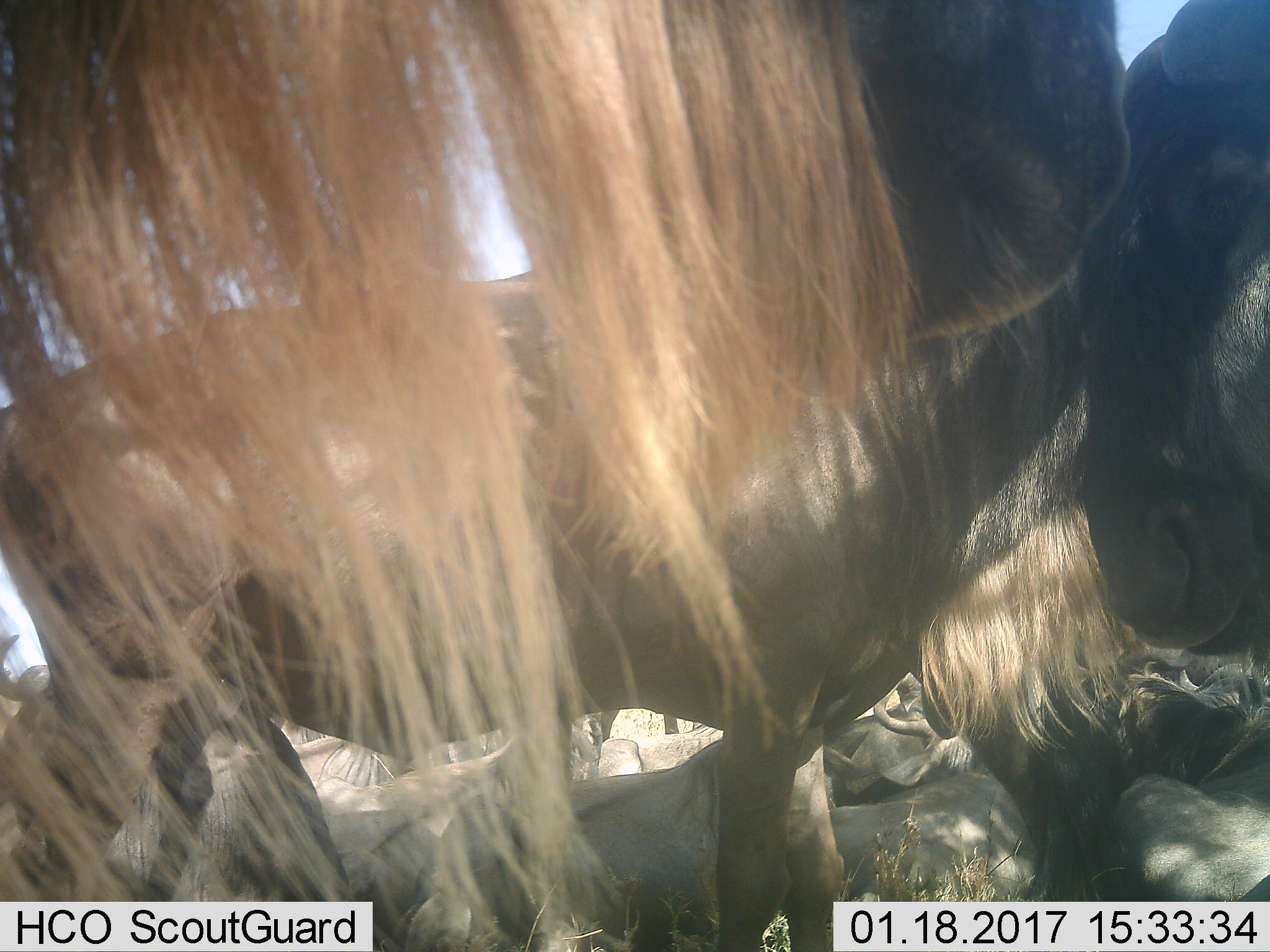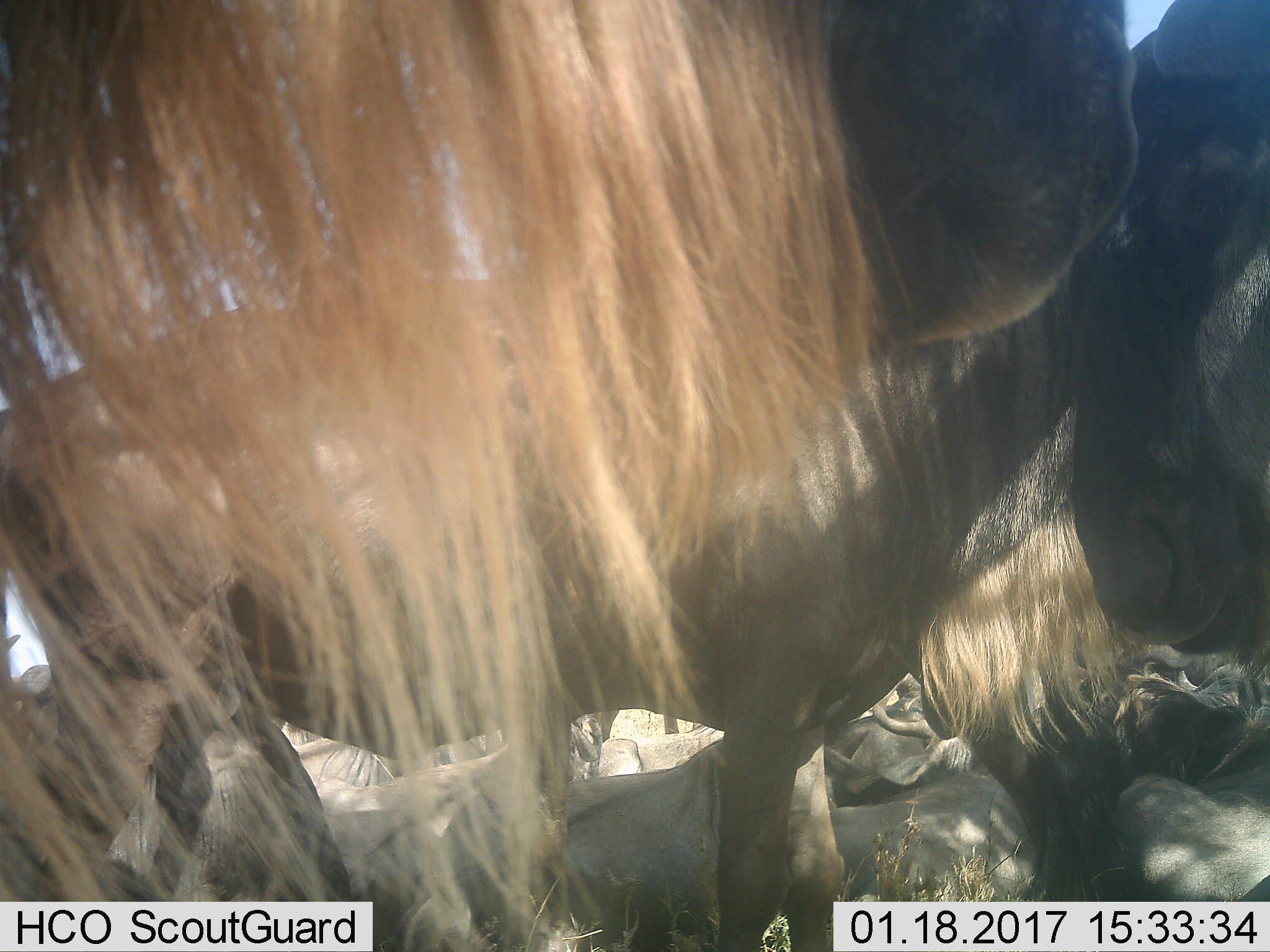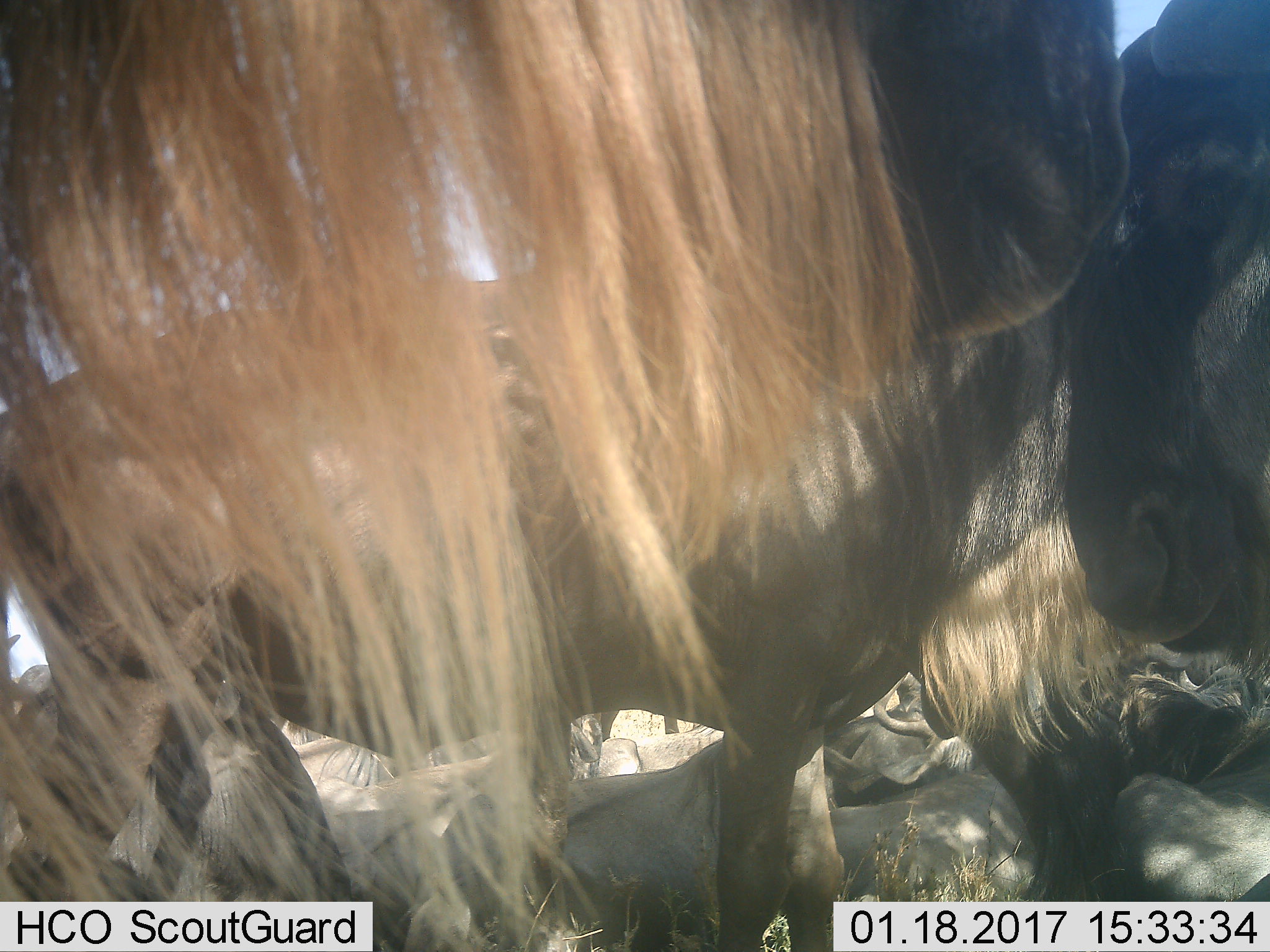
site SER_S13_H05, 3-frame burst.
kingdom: Animalia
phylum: Chordata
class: Mammalia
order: Artiodactyla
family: Bovidae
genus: Connochaetes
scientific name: Connochaetes taurinus taurinus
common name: blue wildebeest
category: wildebeestblue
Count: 11-50.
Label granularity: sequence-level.